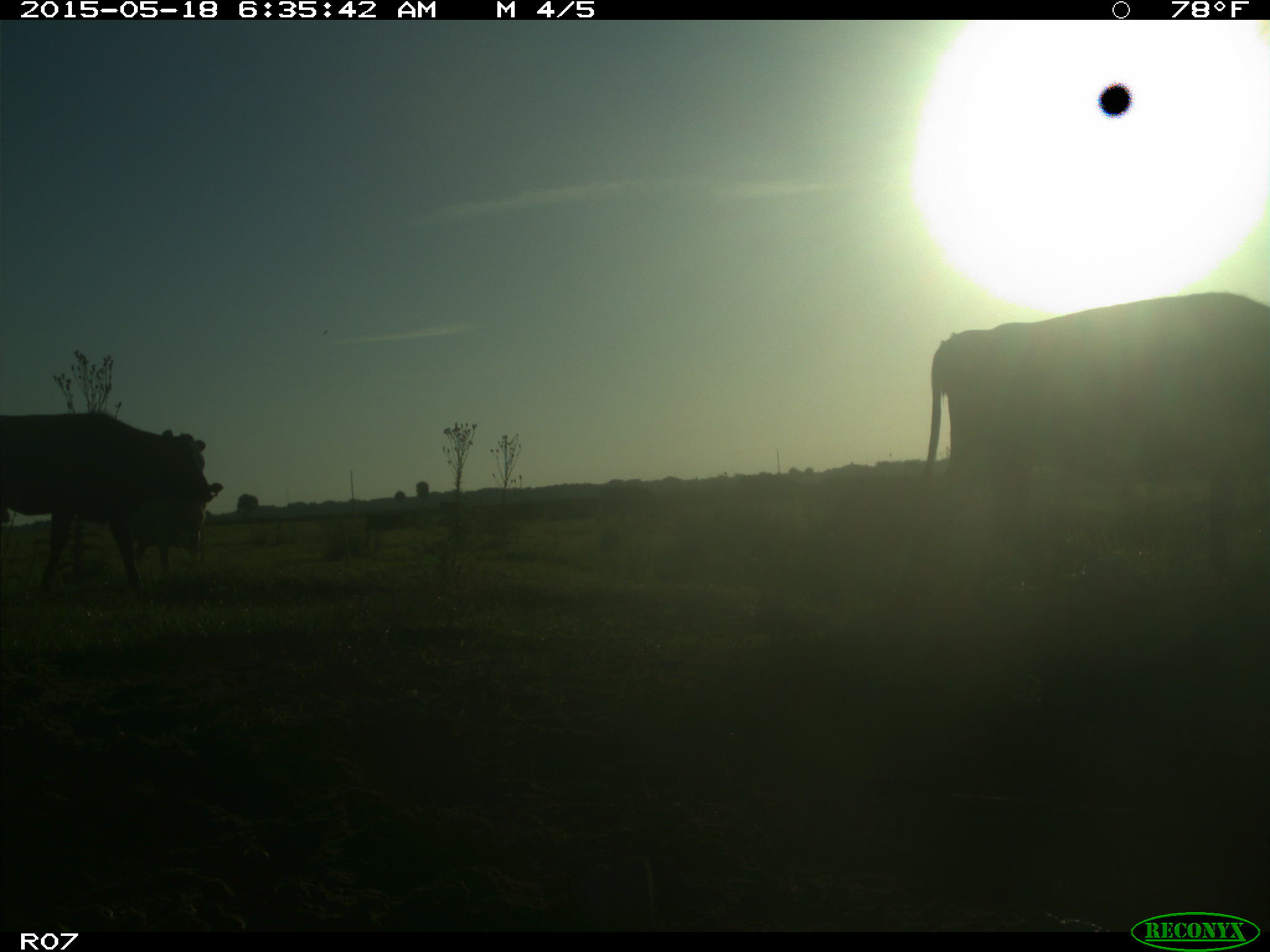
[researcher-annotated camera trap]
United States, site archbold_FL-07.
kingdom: Animalia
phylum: Chordata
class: Mammalia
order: Artiodactyla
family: Bovidae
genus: Bos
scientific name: Bos taurus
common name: domestic cow